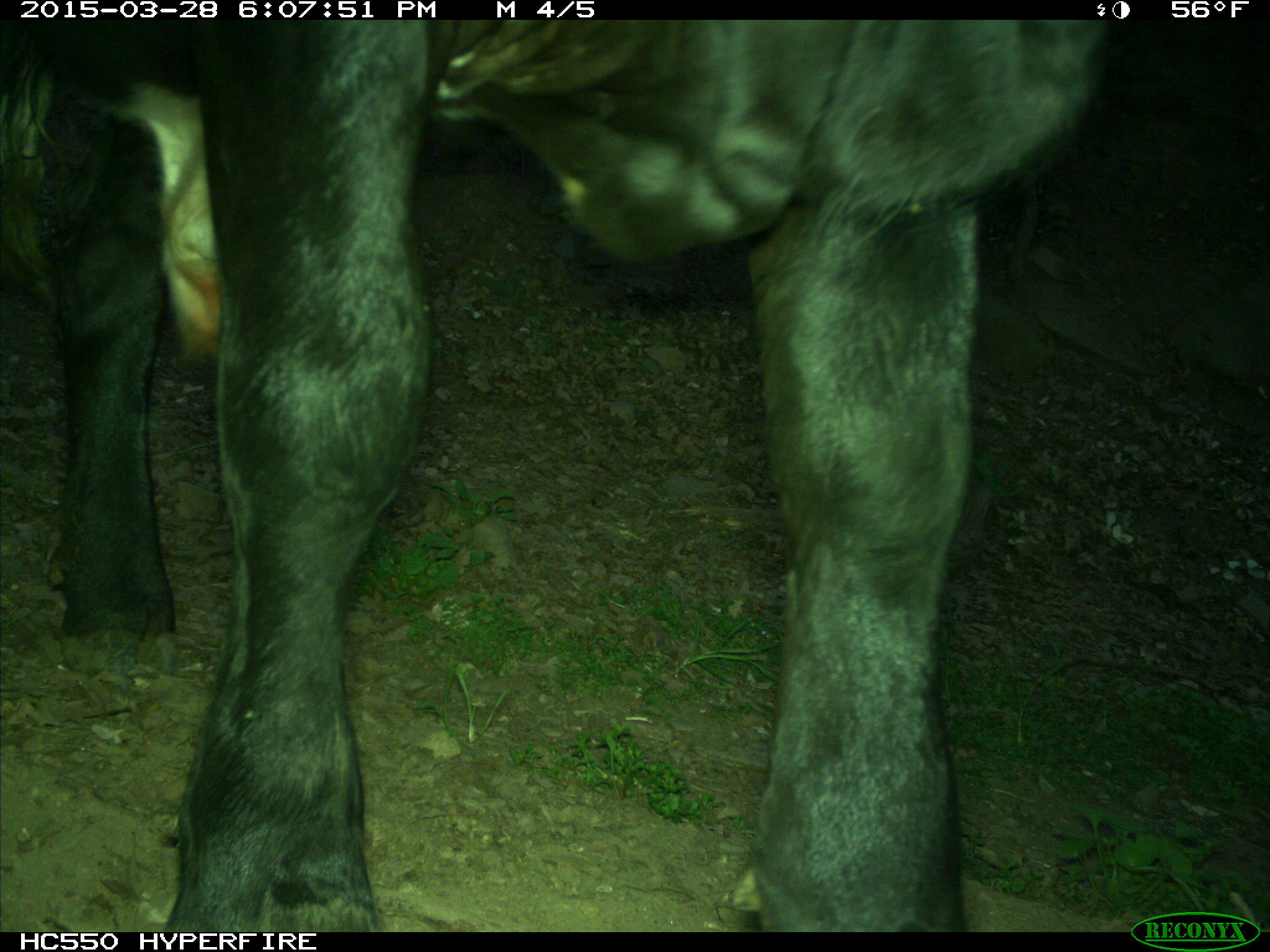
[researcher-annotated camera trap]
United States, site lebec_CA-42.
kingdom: Animalia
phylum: Chordata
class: Mammalia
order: Artiodactyla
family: Bovidae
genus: Bos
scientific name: Bos taurus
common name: domestic cow